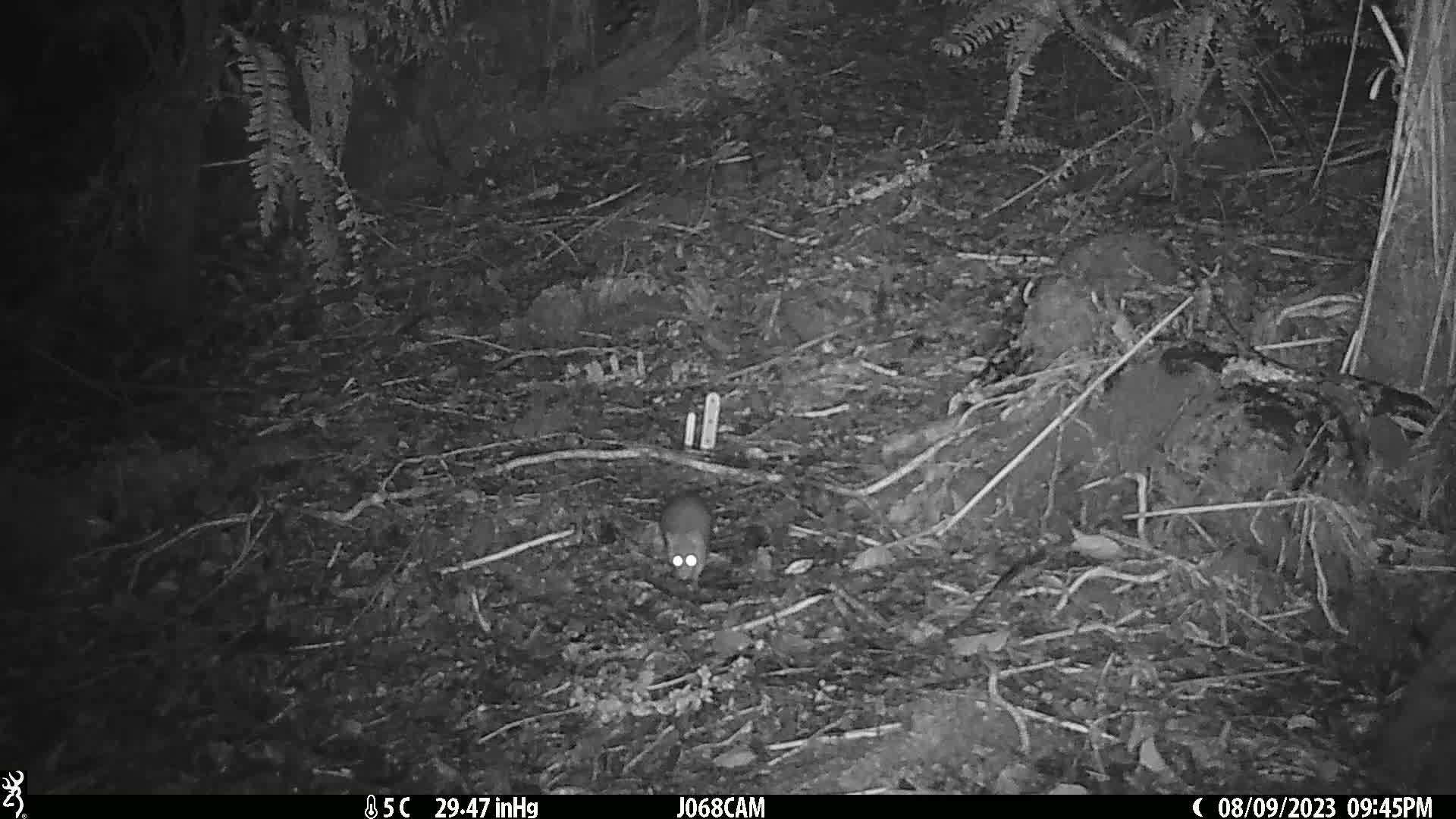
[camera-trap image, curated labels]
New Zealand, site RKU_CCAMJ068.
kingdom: Animalia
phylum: Chordata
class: Mammalia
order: Rodentia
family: Muridae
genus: Rattus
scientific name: Rattus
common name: rat